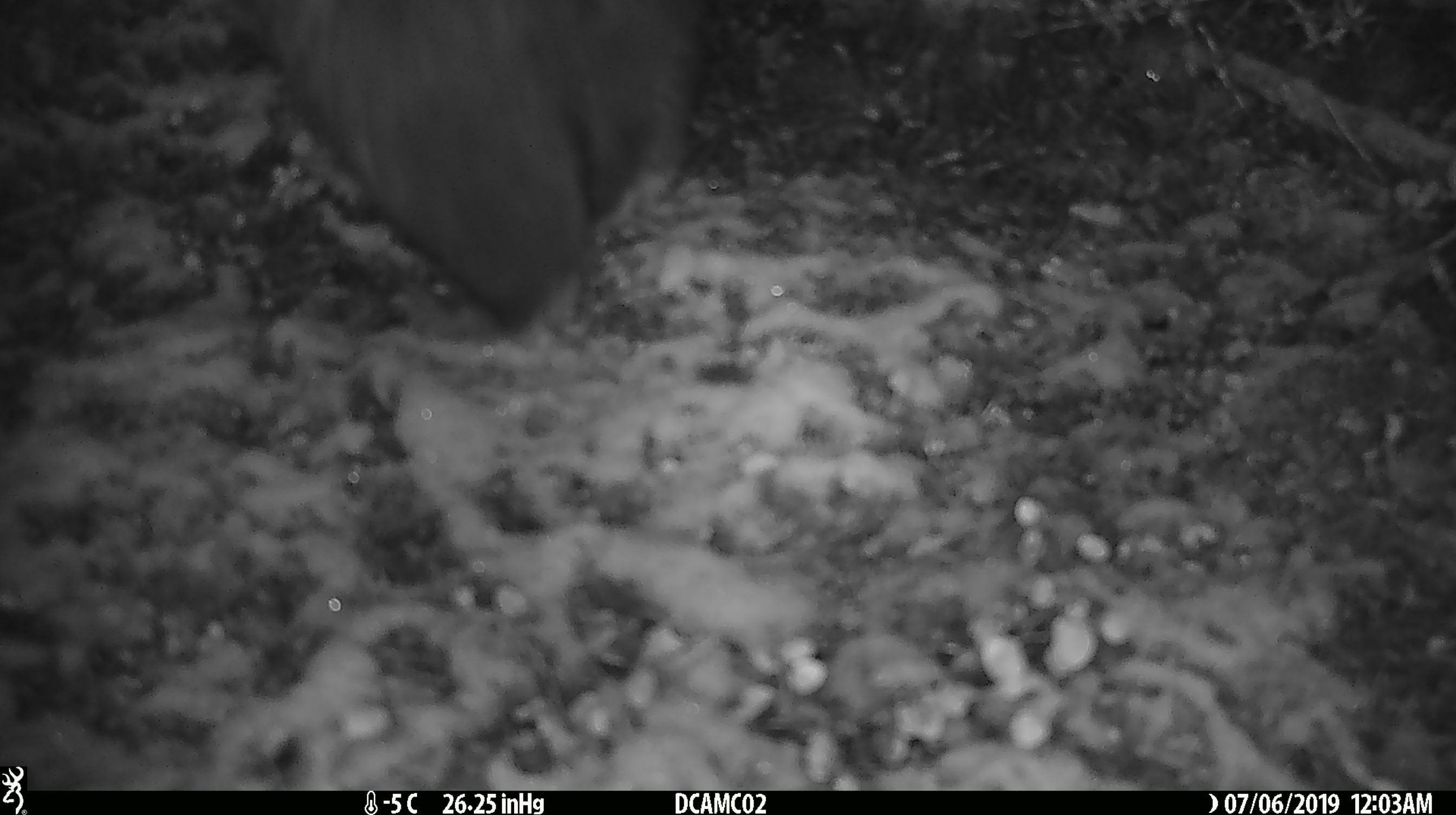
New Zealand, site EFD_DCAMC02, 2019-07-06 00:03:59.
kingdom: Animalia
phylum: Chordata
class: Mammalia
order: Diprotodontia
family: Phalangeridae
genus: Trichosurus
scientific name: Trichosurus vulpecula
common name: common brushtail possum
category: possum